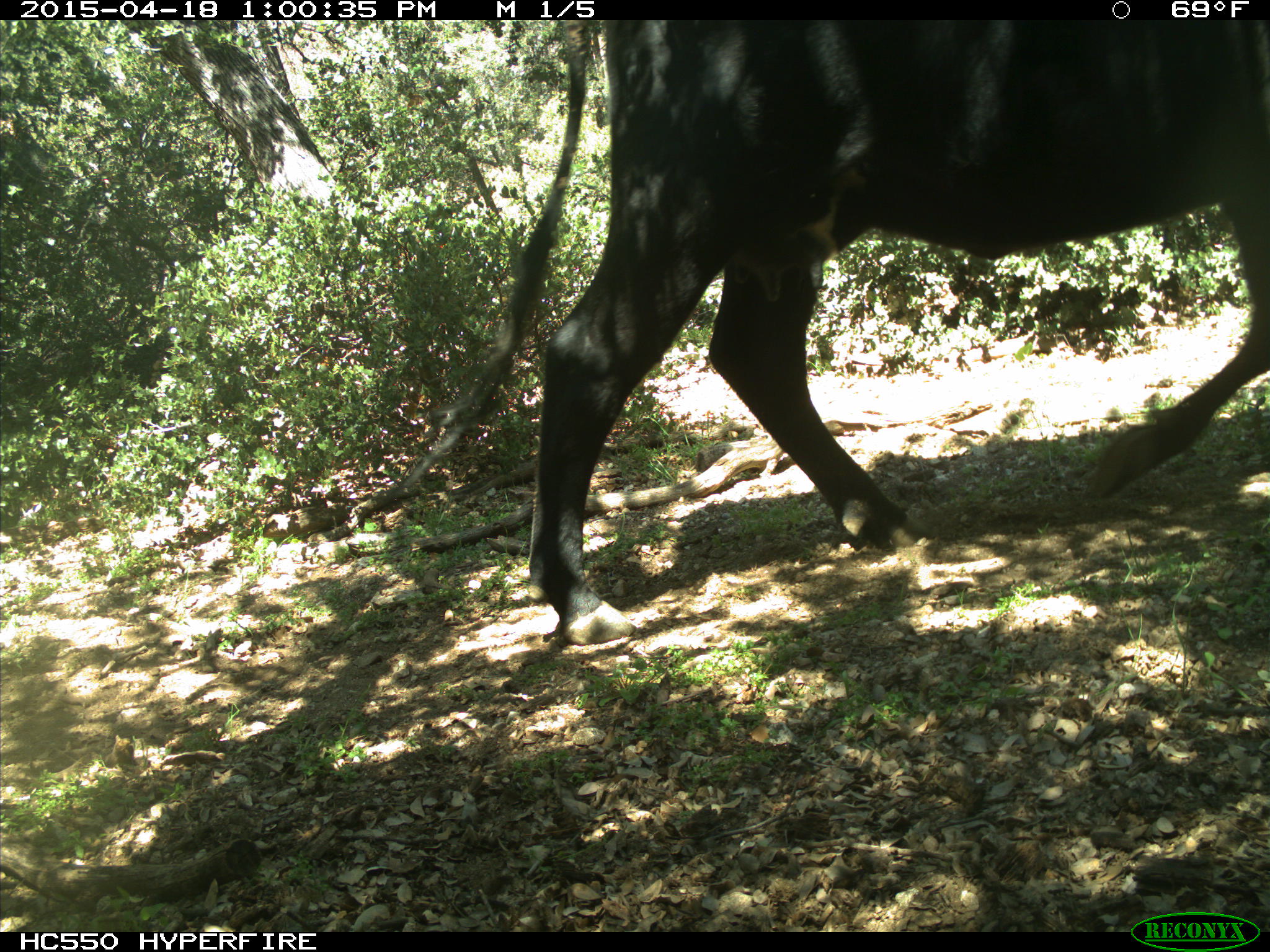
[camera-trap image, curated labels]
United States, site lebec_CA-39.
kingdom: Animalia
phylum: Chordata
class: Mammalia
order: Artiodactyla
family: Bovidae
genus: Bos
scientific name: Bos taurus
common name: domestic cow